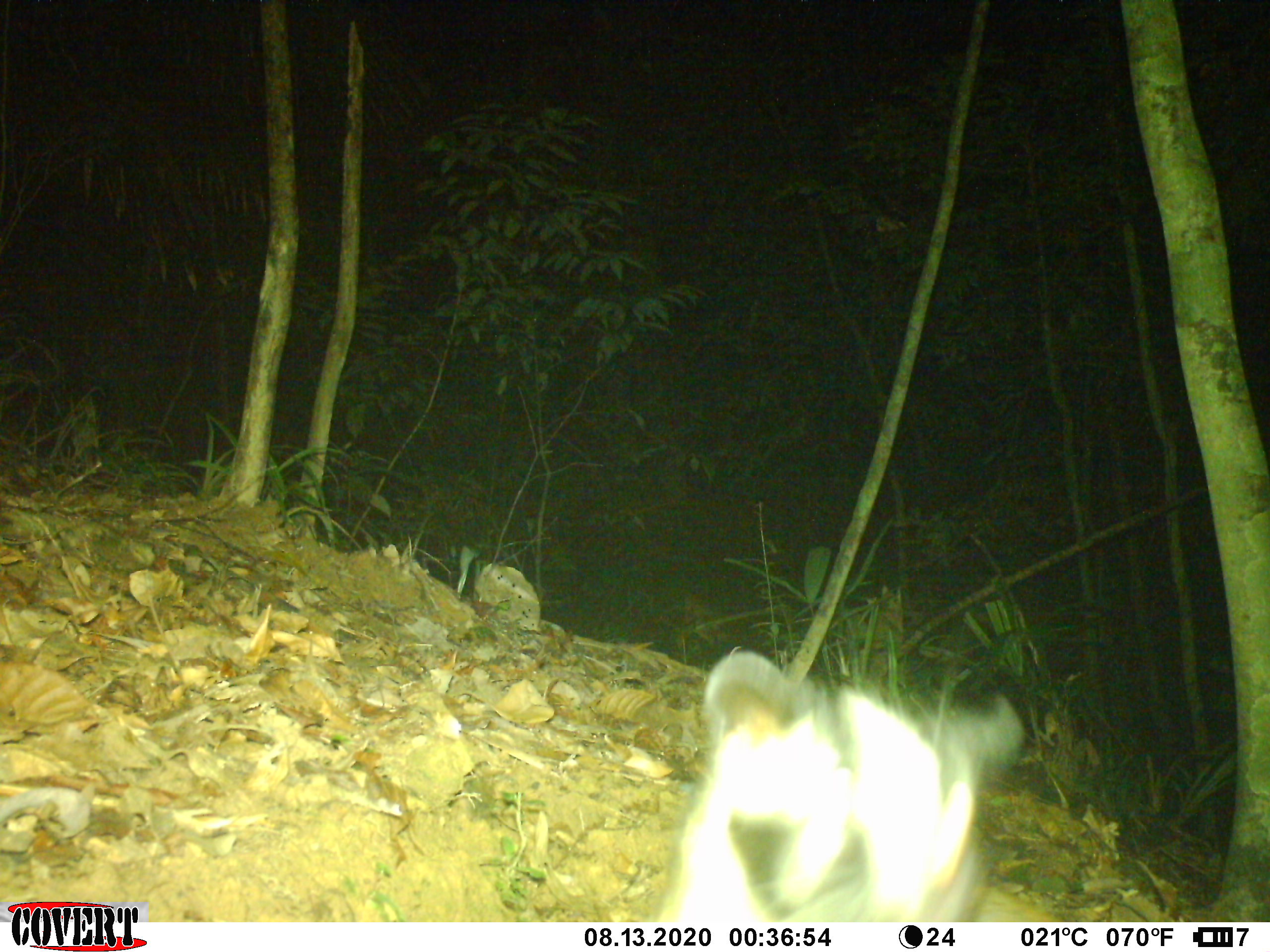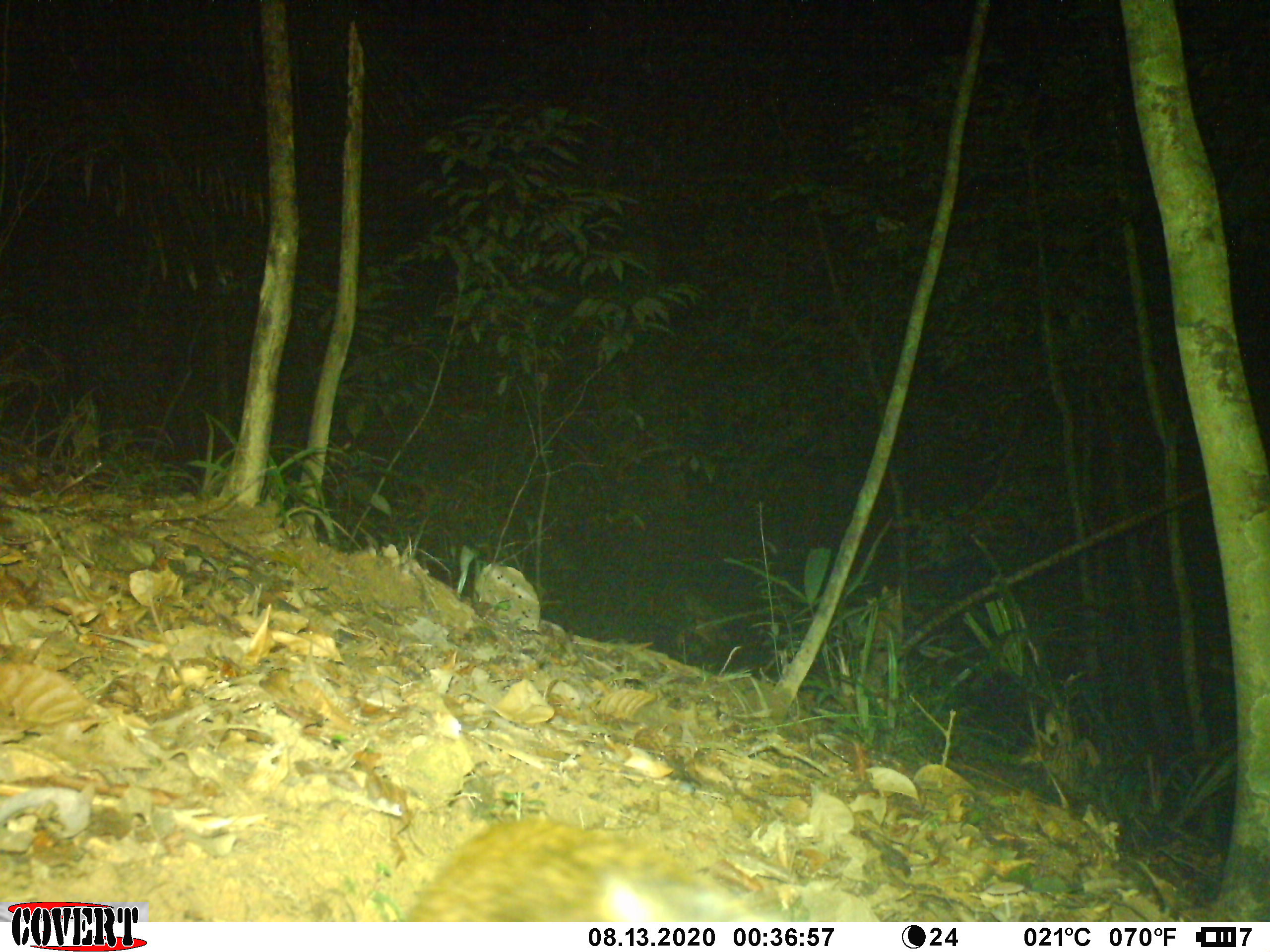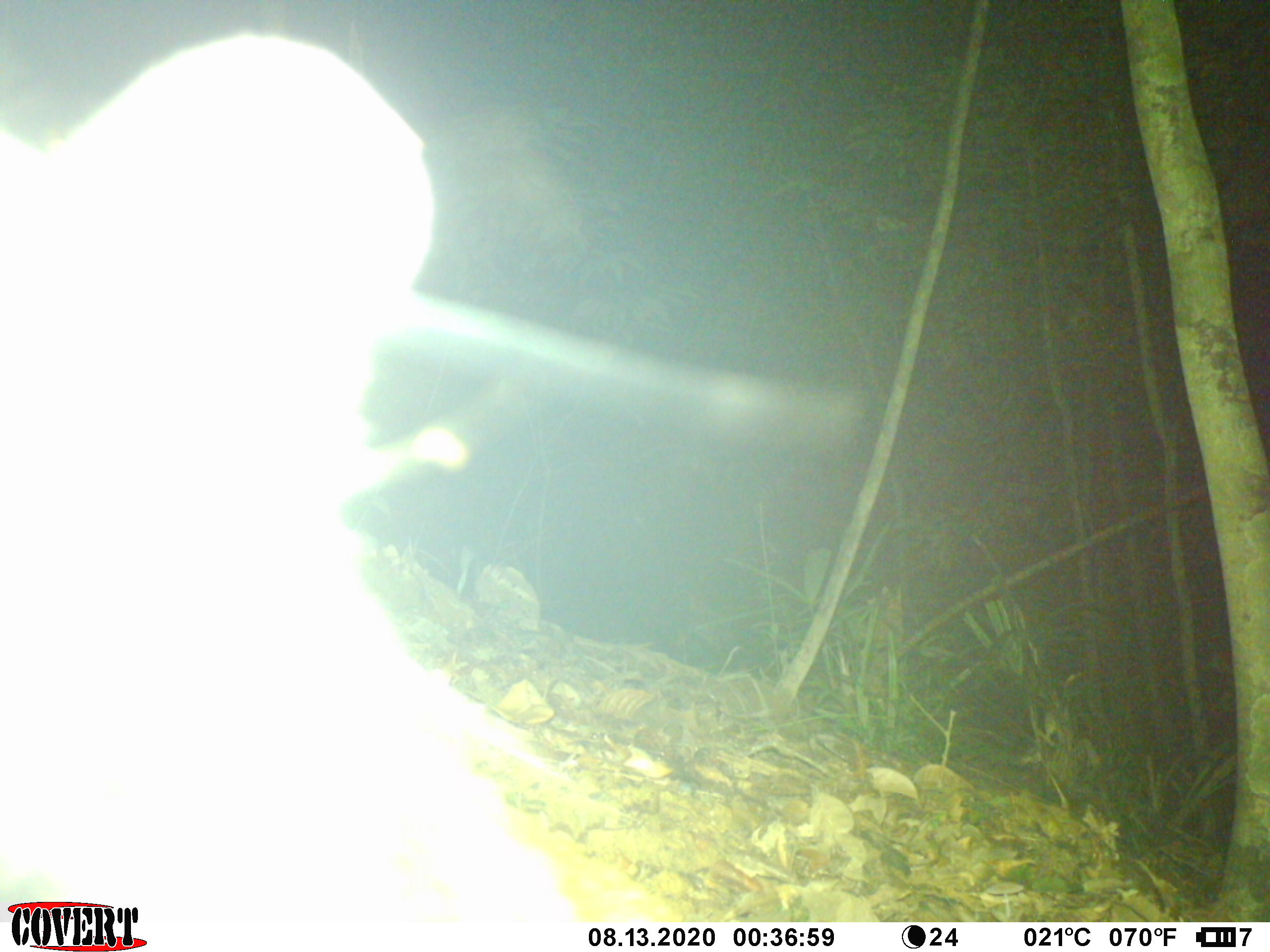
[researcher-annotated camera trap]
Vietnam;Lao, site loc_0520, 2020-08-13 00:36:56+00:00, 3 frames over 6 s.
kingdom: Animalia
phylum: Chordata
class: Mammalia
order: Carnivora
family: Viverridae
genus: Paguma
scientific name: Paguma larvata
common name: masked palm civet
Masked palm civet (Paguma larvata). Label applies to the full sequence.